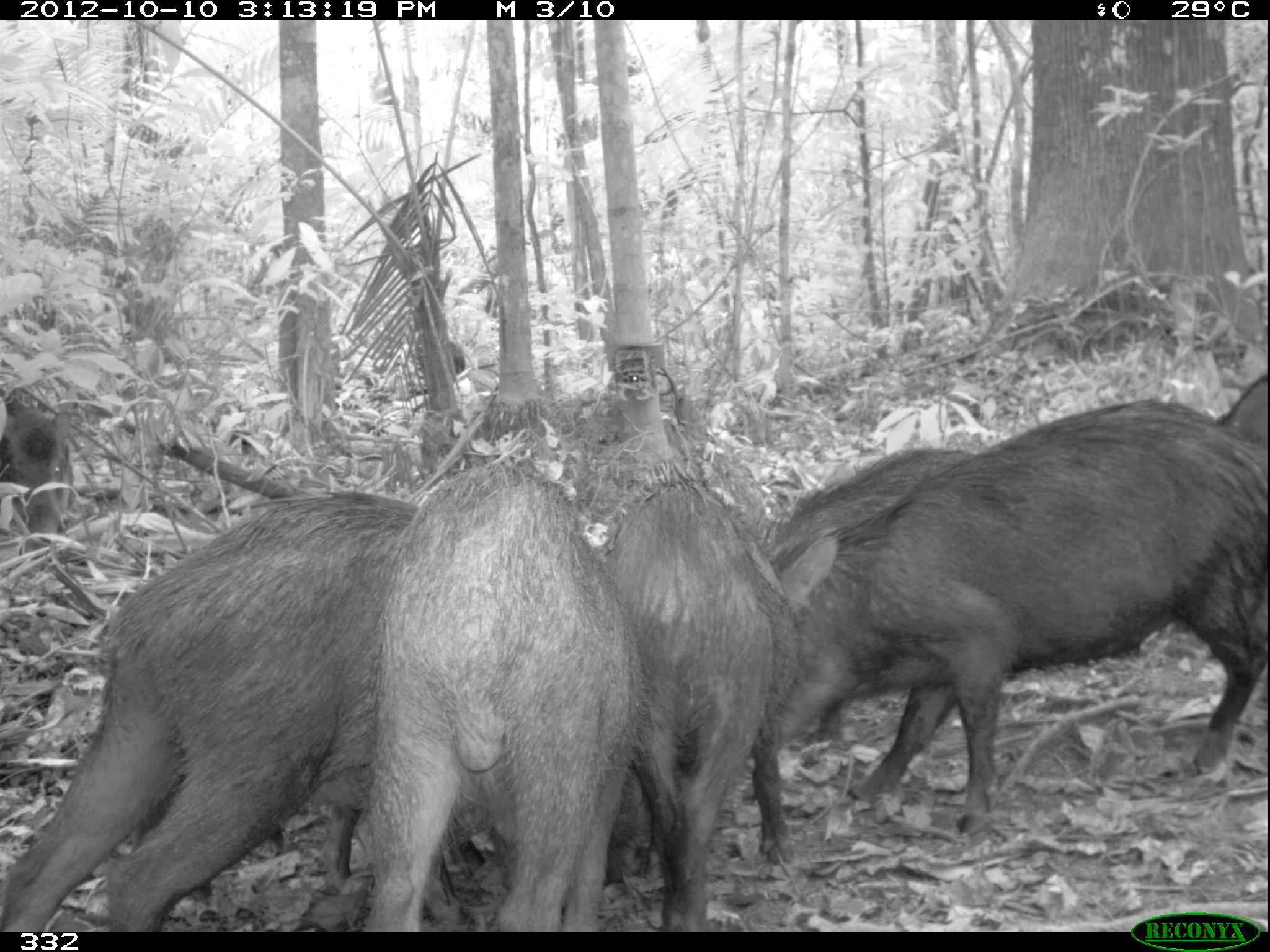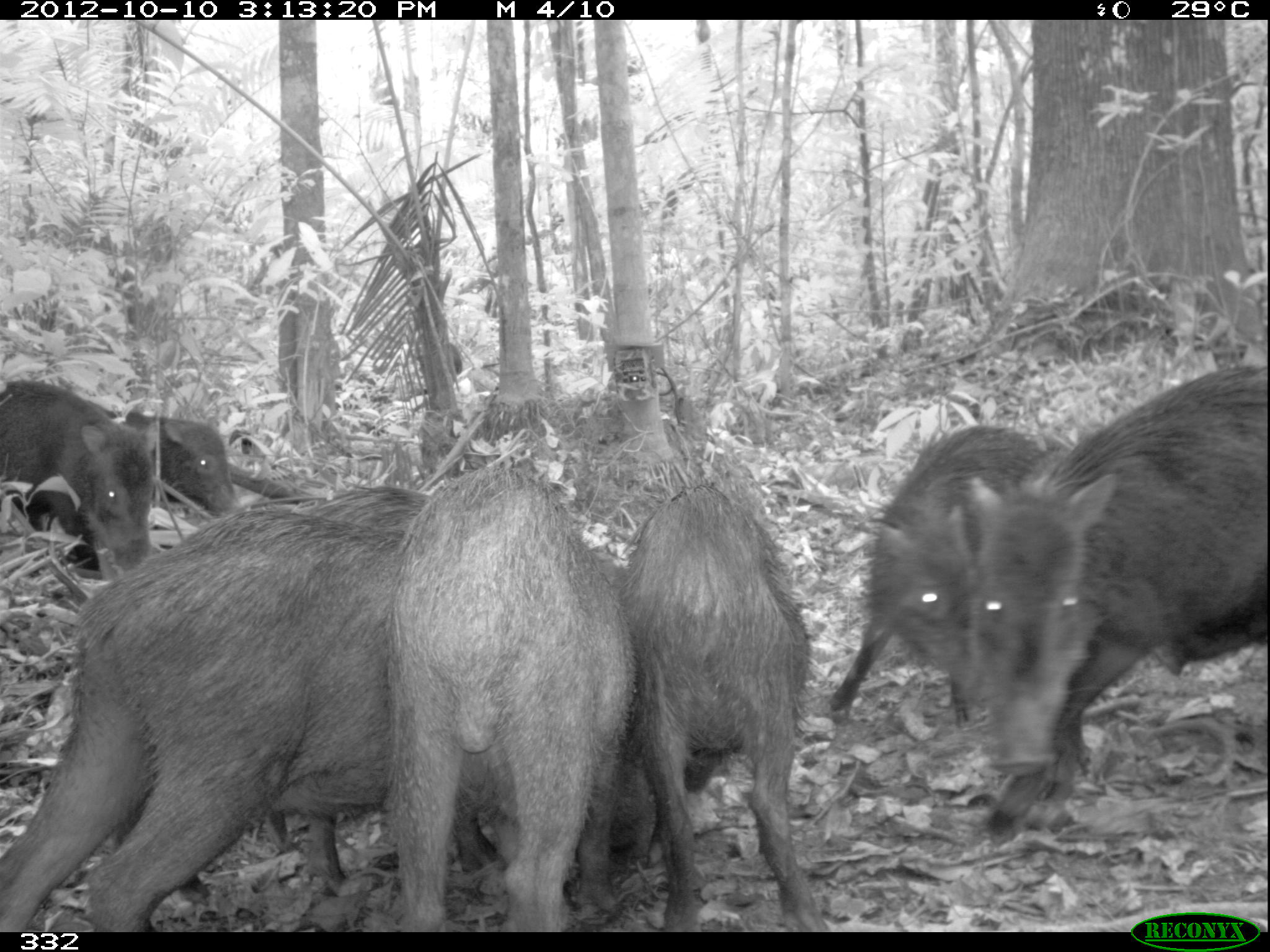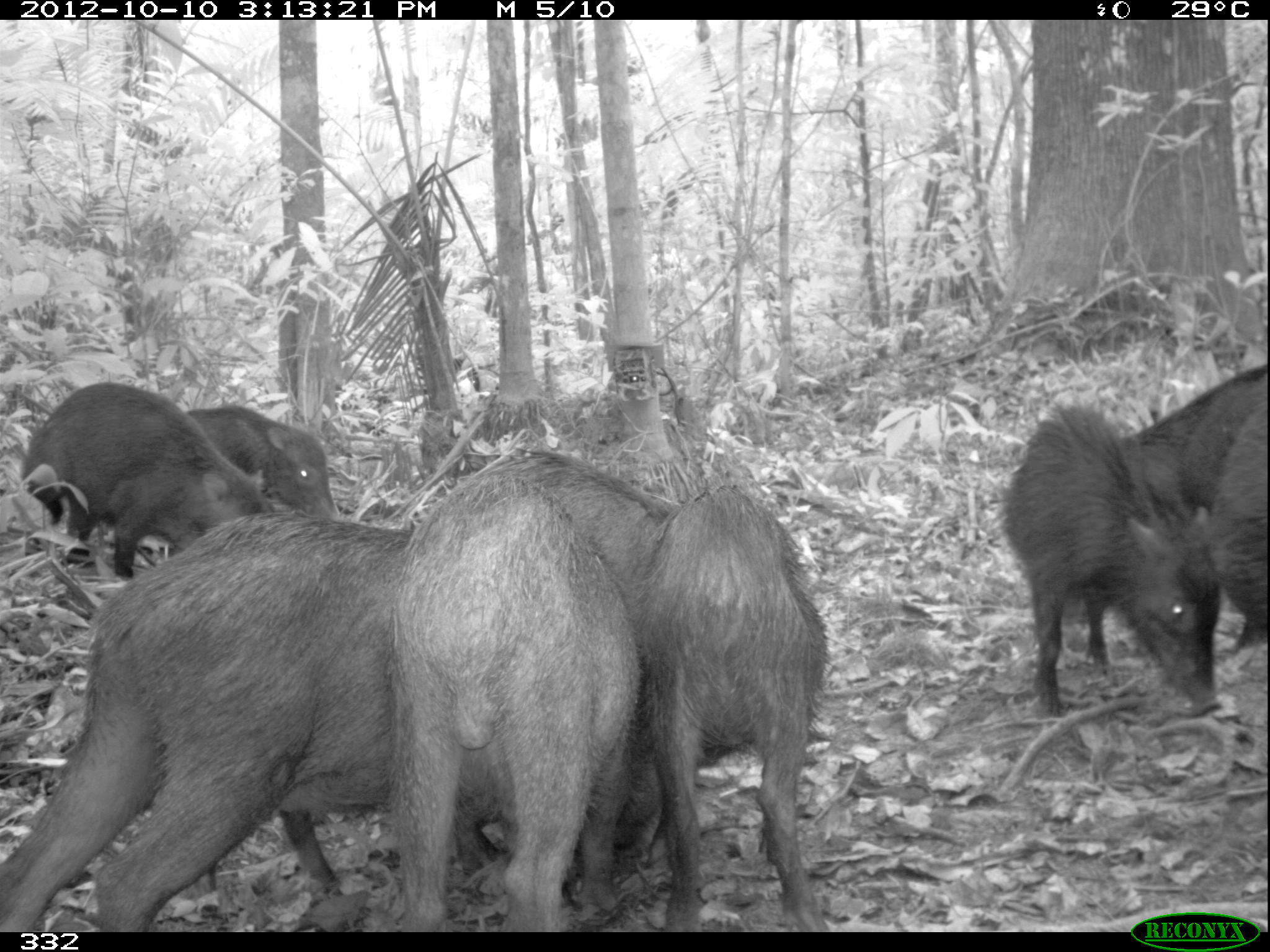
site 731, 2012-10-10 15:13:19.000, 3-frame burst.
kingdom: Animalia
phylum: Chordata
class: Mammalia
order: Artiodactyla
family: Tayassuidae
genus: Tayassu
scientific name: Tayassu pecari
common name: white-lipped peccary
Tayassu pecari (white-lipped peccary).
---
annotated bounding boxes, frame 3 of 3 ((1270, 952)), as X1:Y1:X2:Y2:
tayassu pecari: 0:512:414:929; 386:476:642:931; 634:484:828:930; 997:396:1223:718; 19:382:275:580; 476:446:683:636; 1122:361:1270:518; 186:404:341:517; 1202:407:1270:658